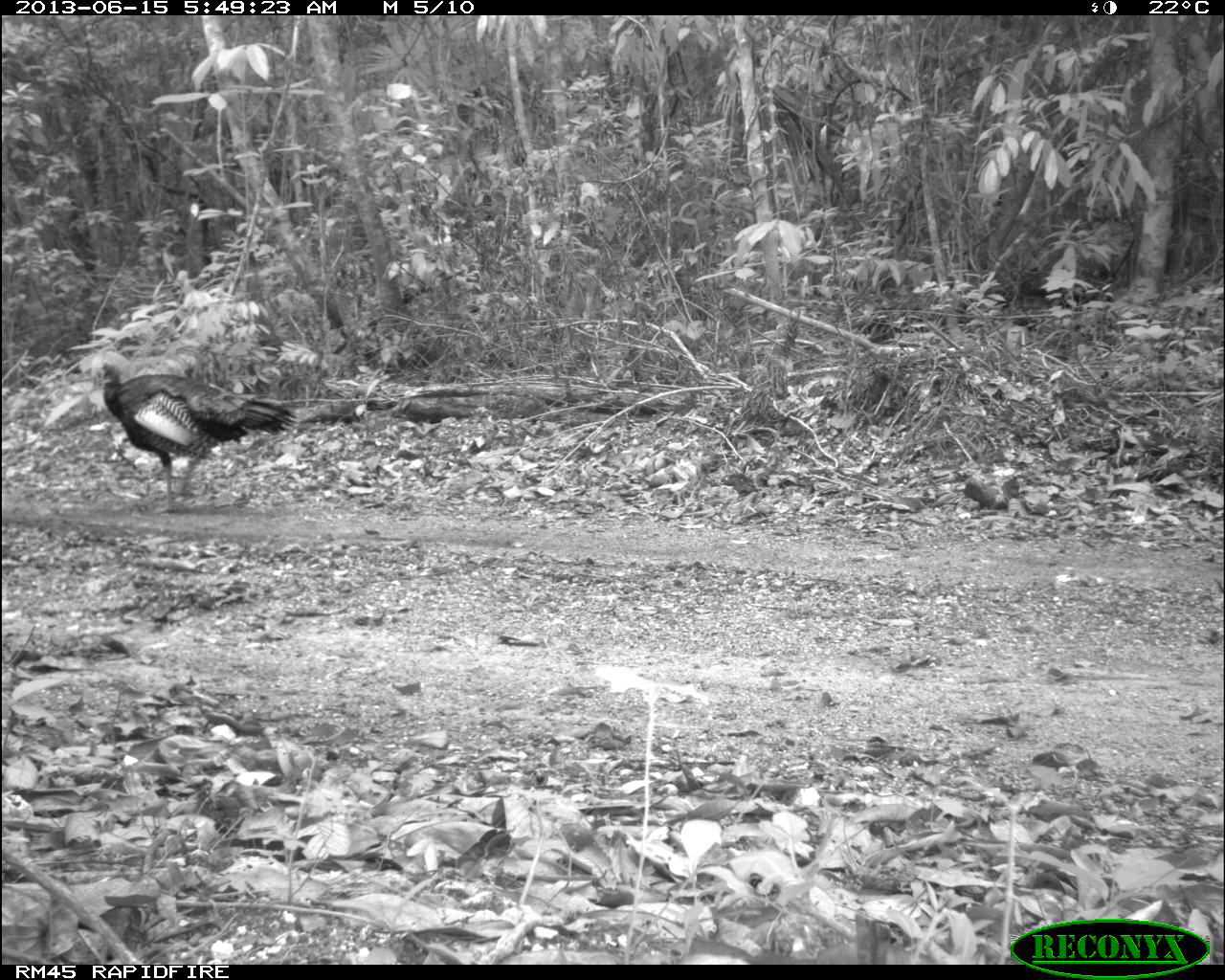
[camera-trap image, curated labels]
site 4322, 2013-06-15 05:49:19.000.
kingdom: Animalia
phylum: Chordata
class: Aves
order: Galliformes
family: Phasianidae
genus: Meleagris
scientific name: Meleagris ocellata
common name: ocellated turkey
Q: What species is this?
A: Meleagris ocellata (ocellated turkey).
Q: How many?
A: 1.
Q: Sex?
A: Male.